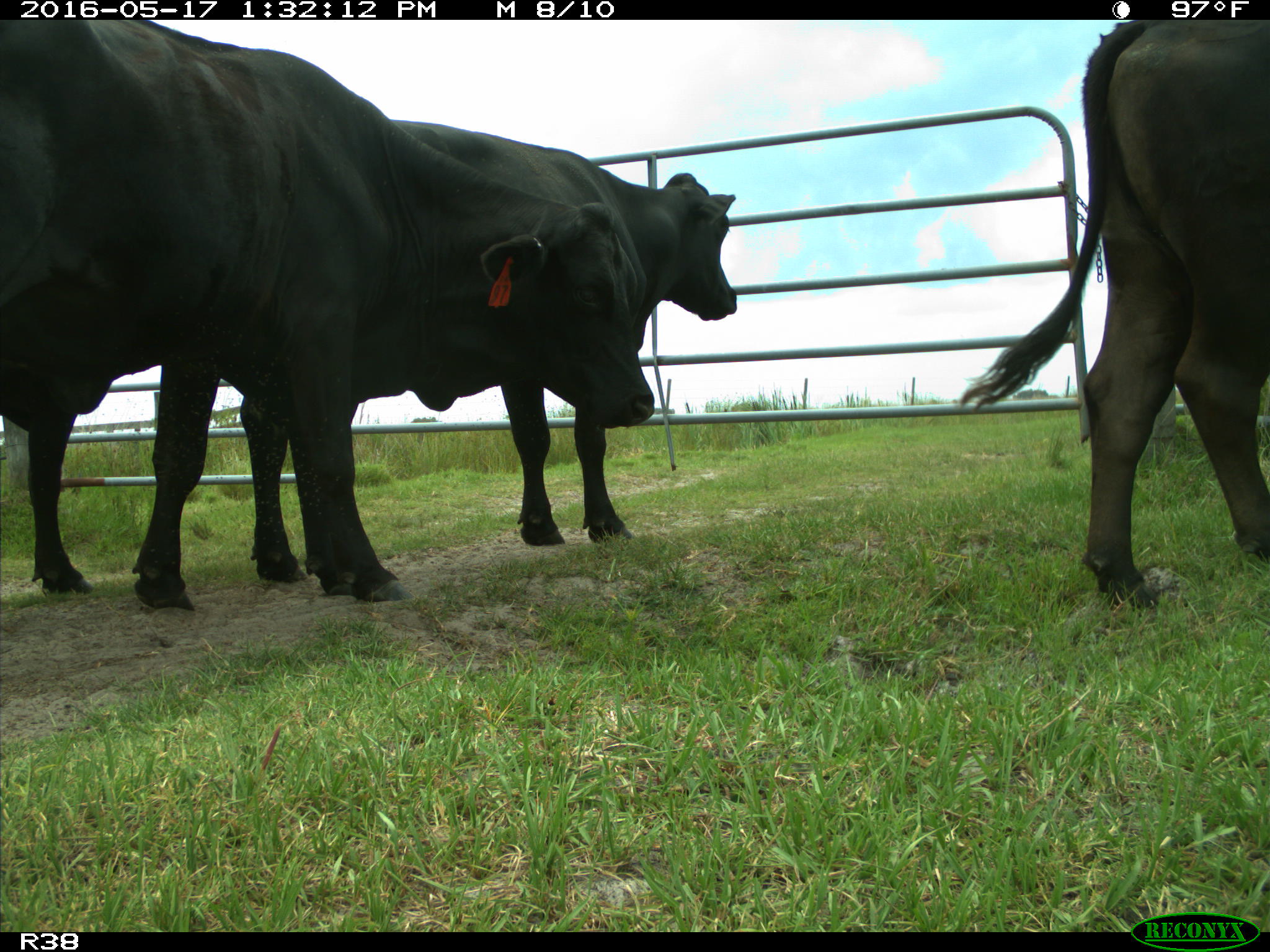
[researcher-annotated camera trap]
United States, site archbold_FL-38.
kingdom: Animalia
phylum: Chordata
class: Mammalia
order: Artiodactyla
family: Bovidae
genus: Bos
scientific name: Bos taurus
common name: domestic cow